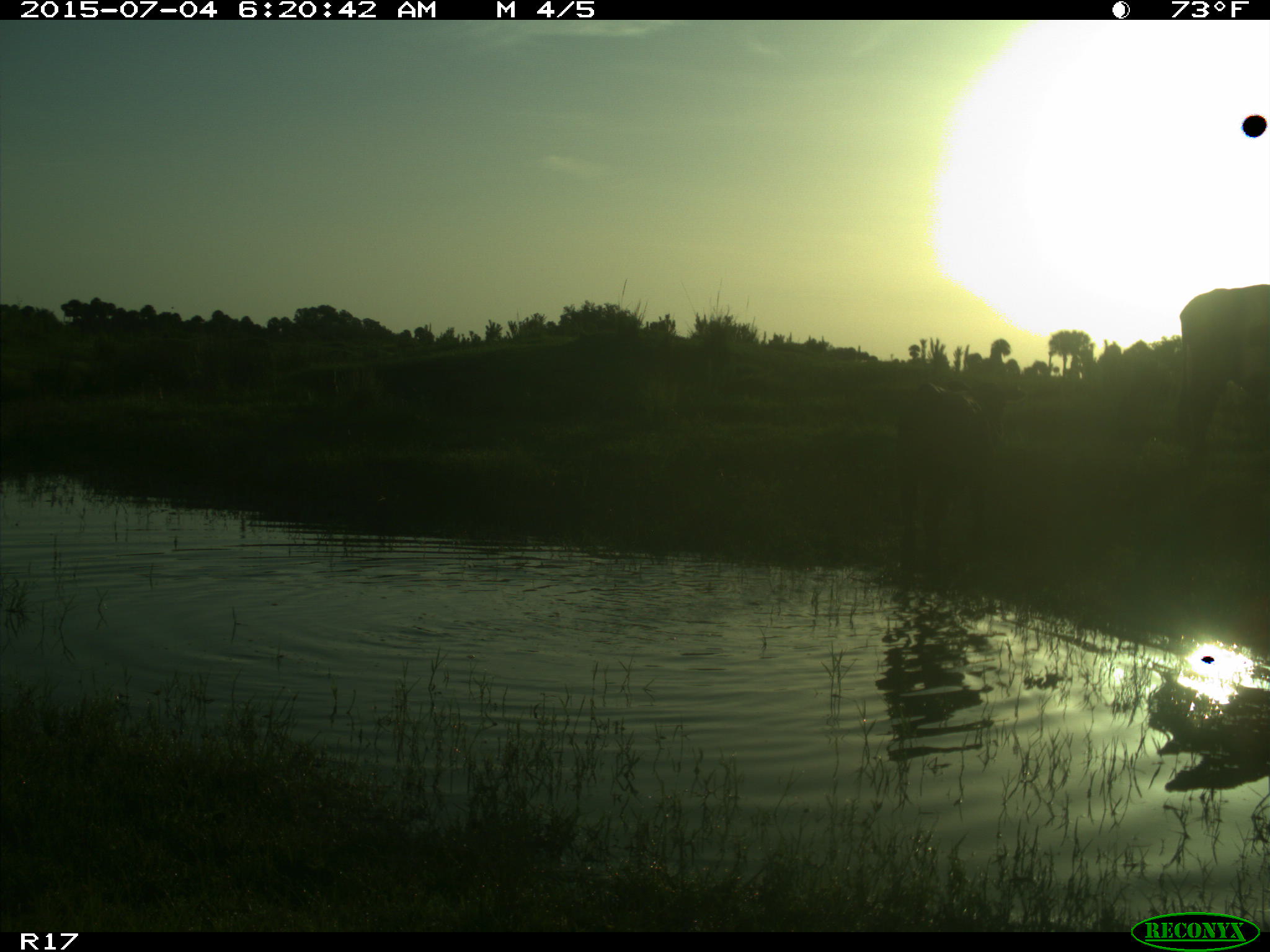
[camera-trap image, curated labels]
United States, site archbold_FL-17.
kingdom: Animalia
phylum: Chordata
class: Mammalia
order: Artiodactyla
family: Bovidae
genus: Bos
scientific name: Bos taurus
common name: domestic cow